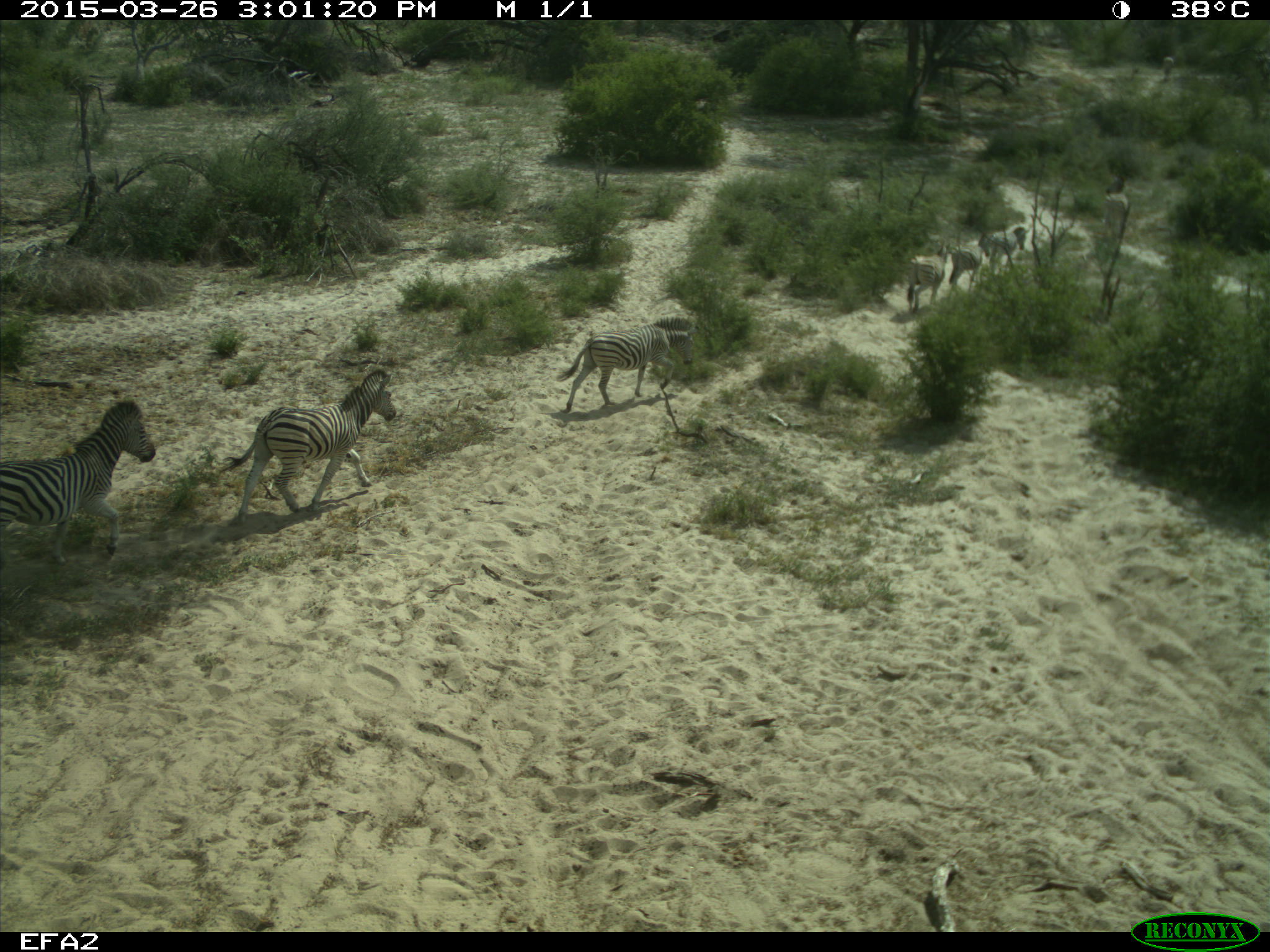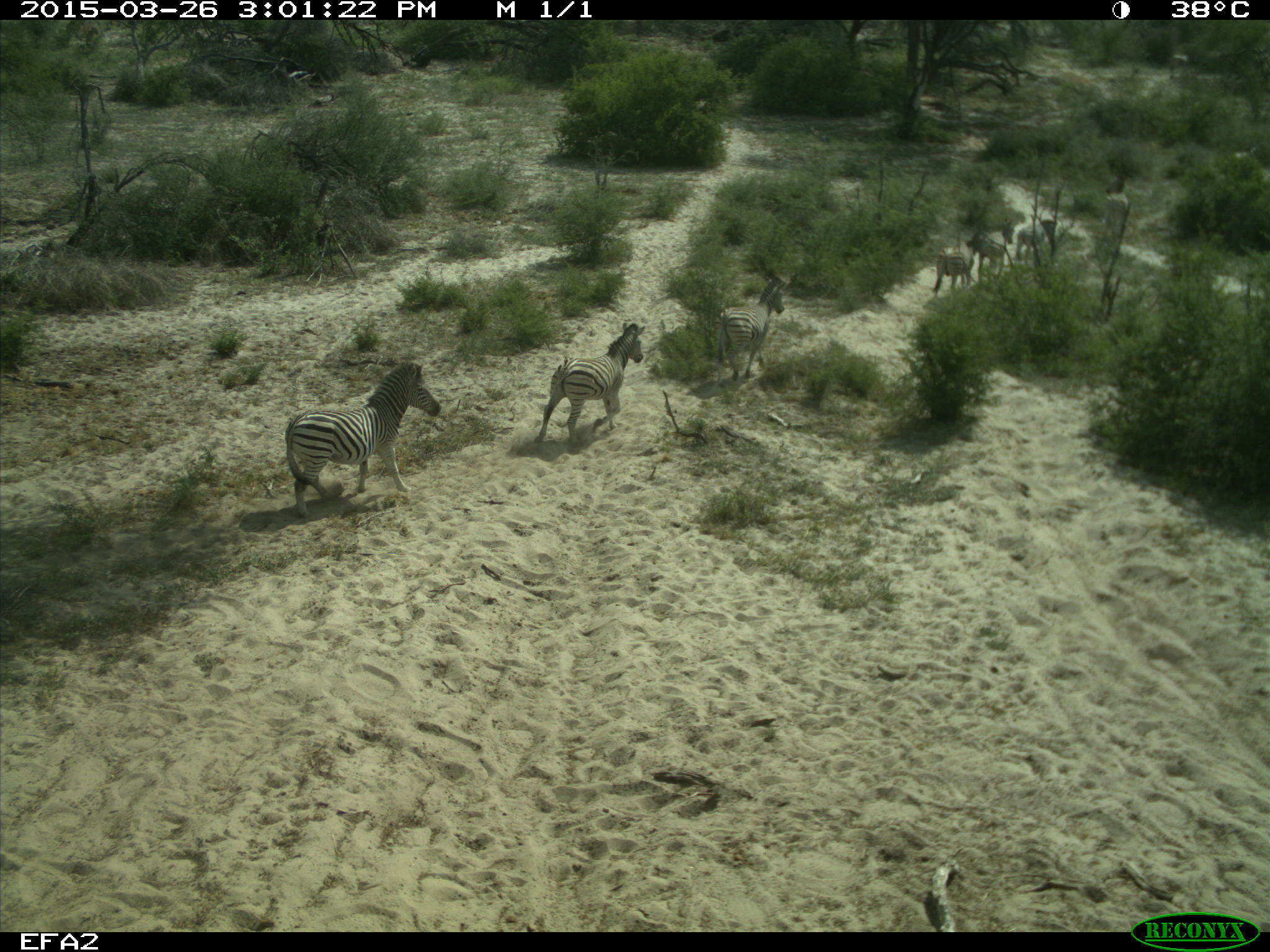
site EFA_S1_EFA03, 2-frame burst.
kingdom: Animalia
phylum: Chordata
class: Mammalia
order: Perissodactyla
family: Equidae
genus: Equus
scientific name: Equus quagga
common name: plains zebra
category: zebraplains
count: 7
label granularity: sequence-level